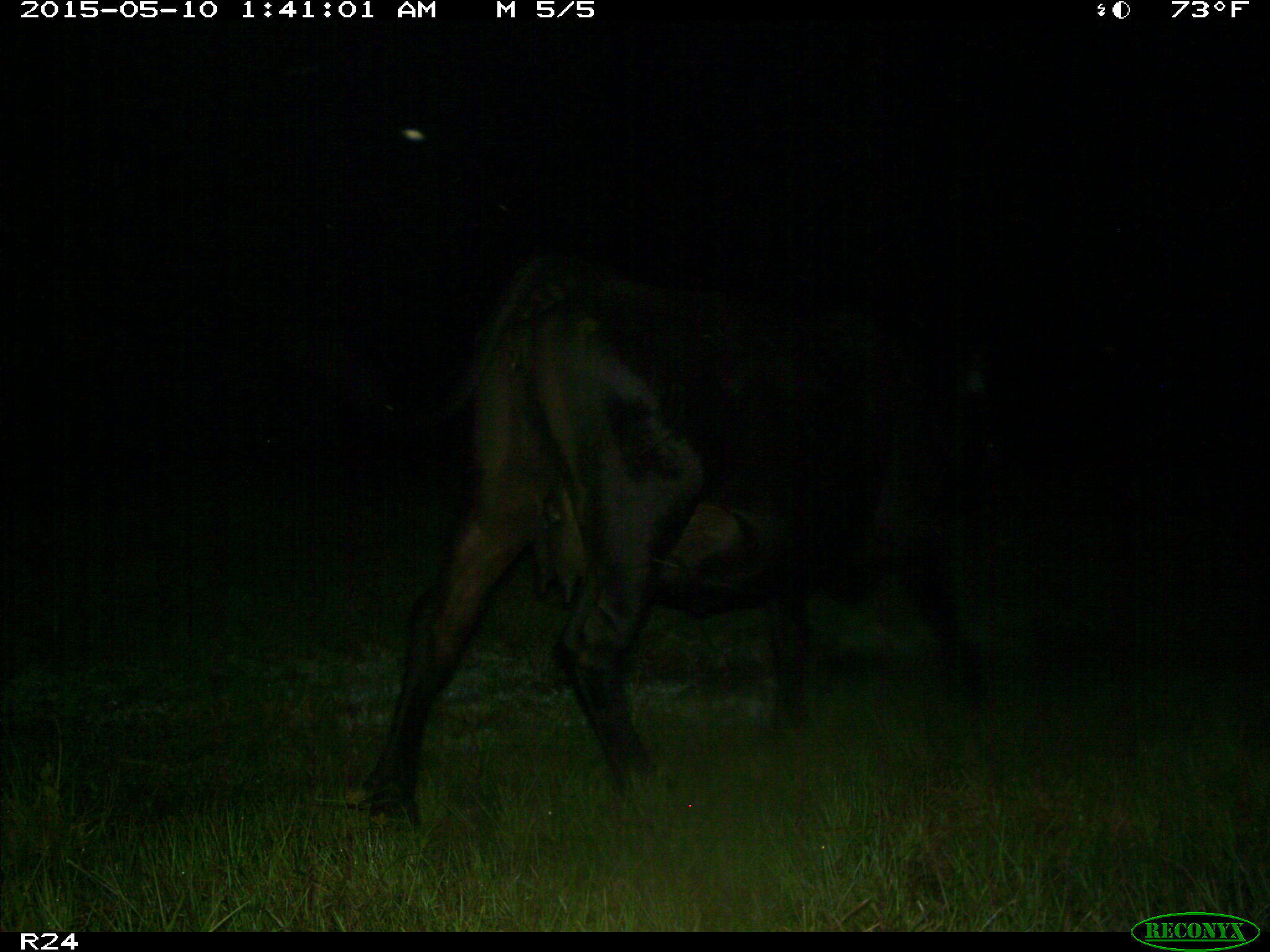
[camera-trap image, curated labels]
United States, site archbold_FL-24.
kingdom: Animalia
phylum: Chordata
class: Mammalia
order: Artiodactyla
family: Bovidae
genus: Bos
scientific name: Bos taurus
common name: domestic cow